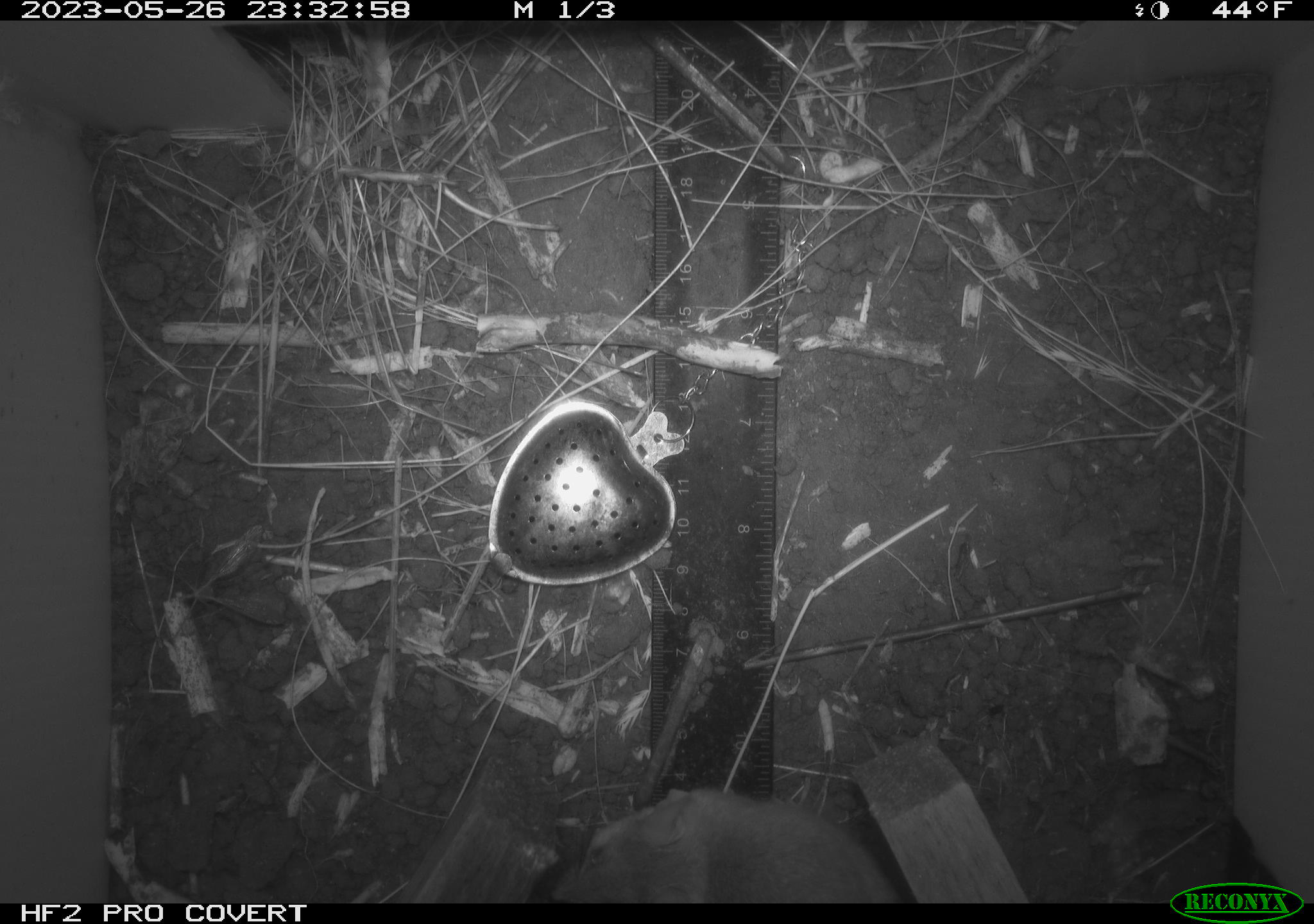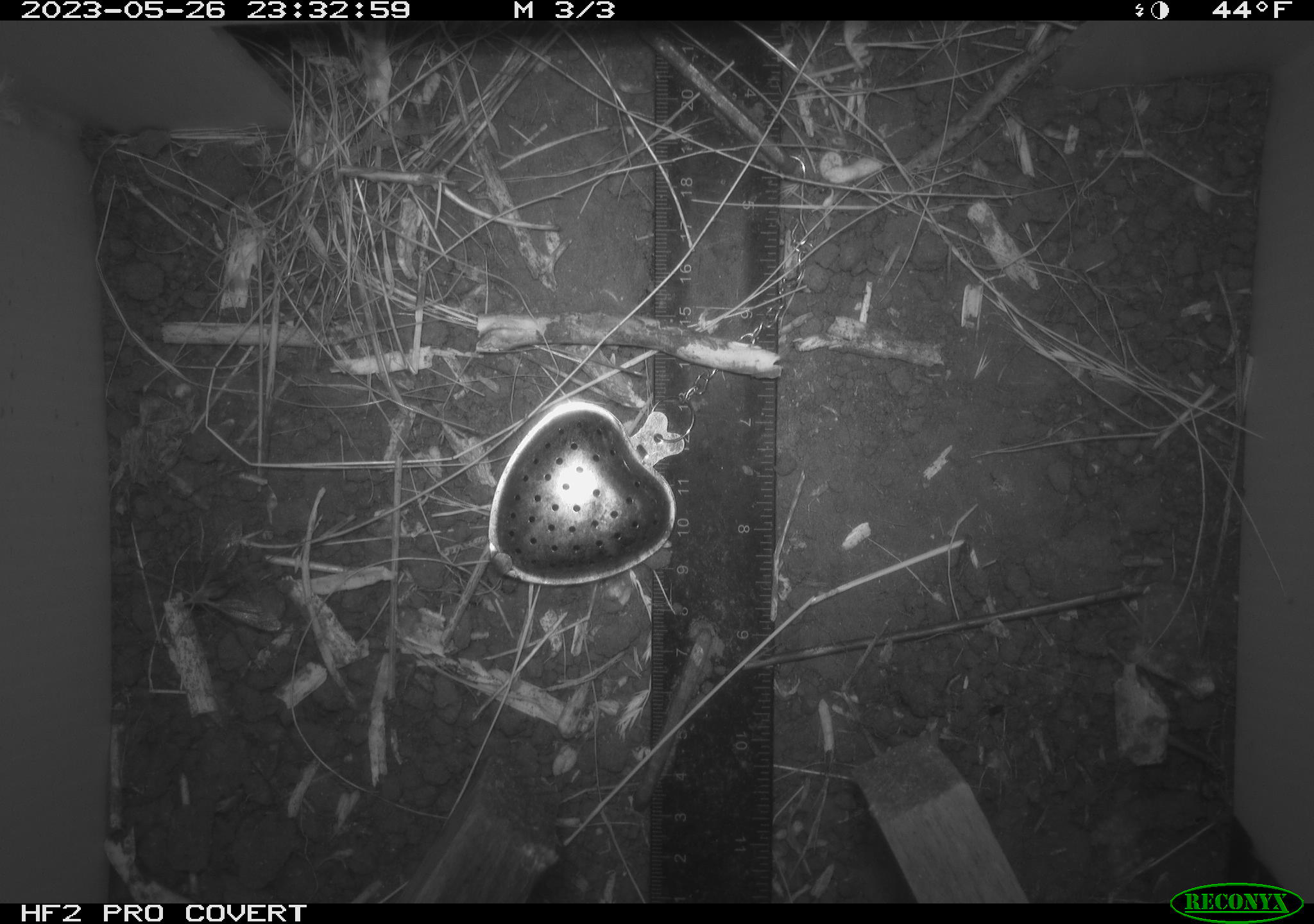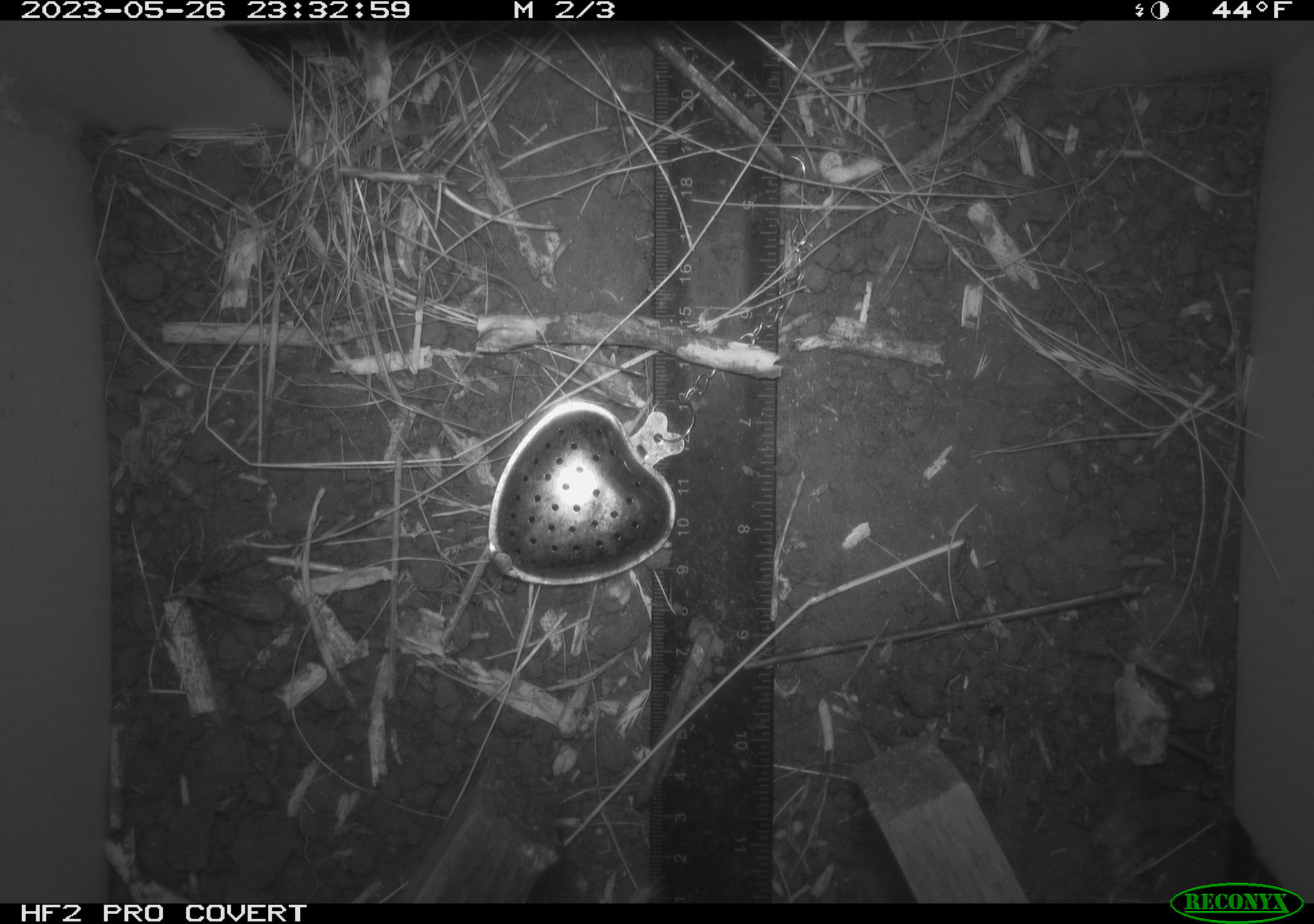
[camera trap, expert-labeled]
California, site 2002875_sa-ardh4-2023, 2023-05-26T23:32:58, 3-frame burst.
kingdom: Animalia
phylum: Chordata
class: Mammalia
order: Rodentia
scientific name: Rodentia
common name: mouse species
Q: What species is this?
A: Mouse species (Rodentia).